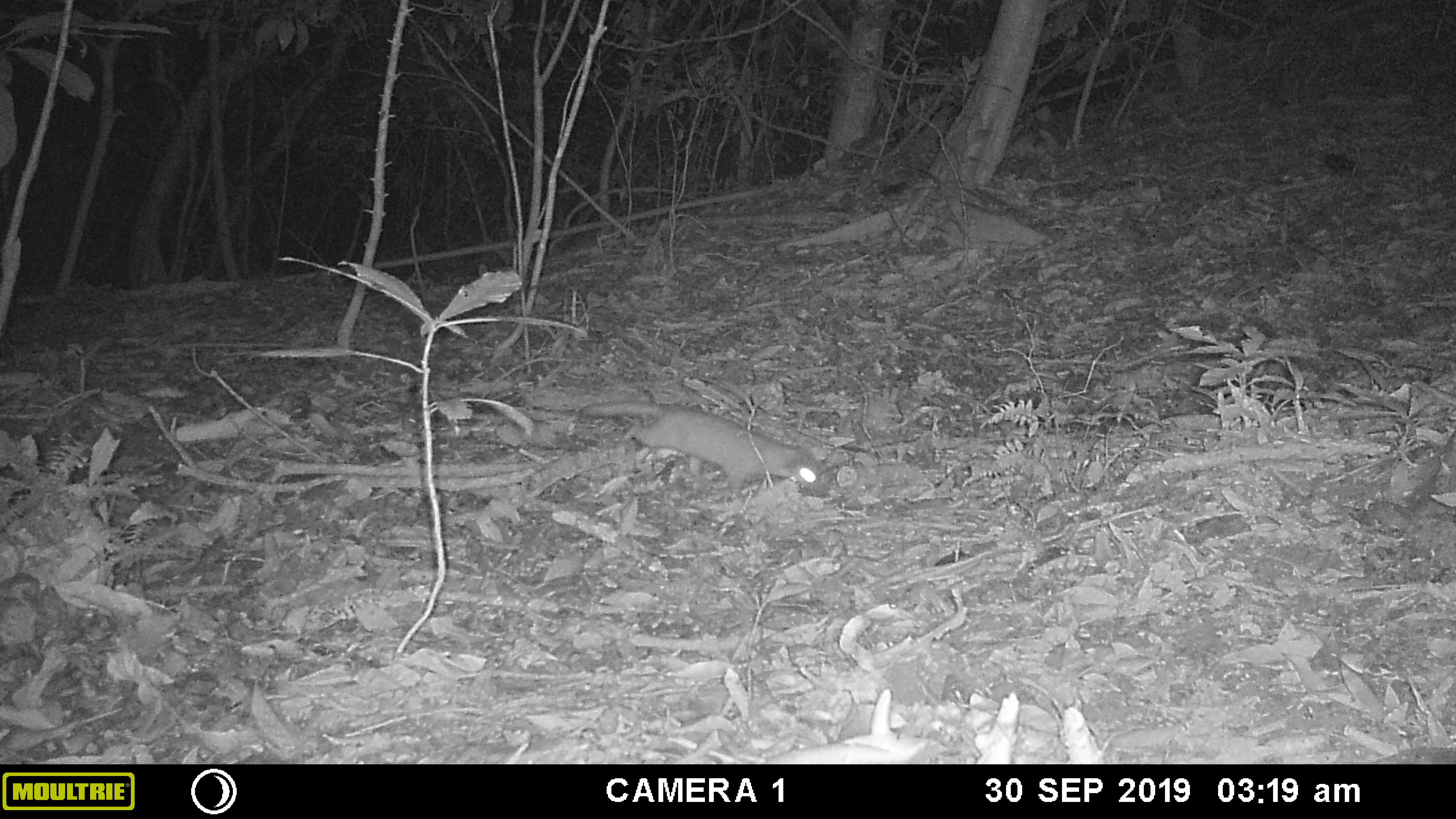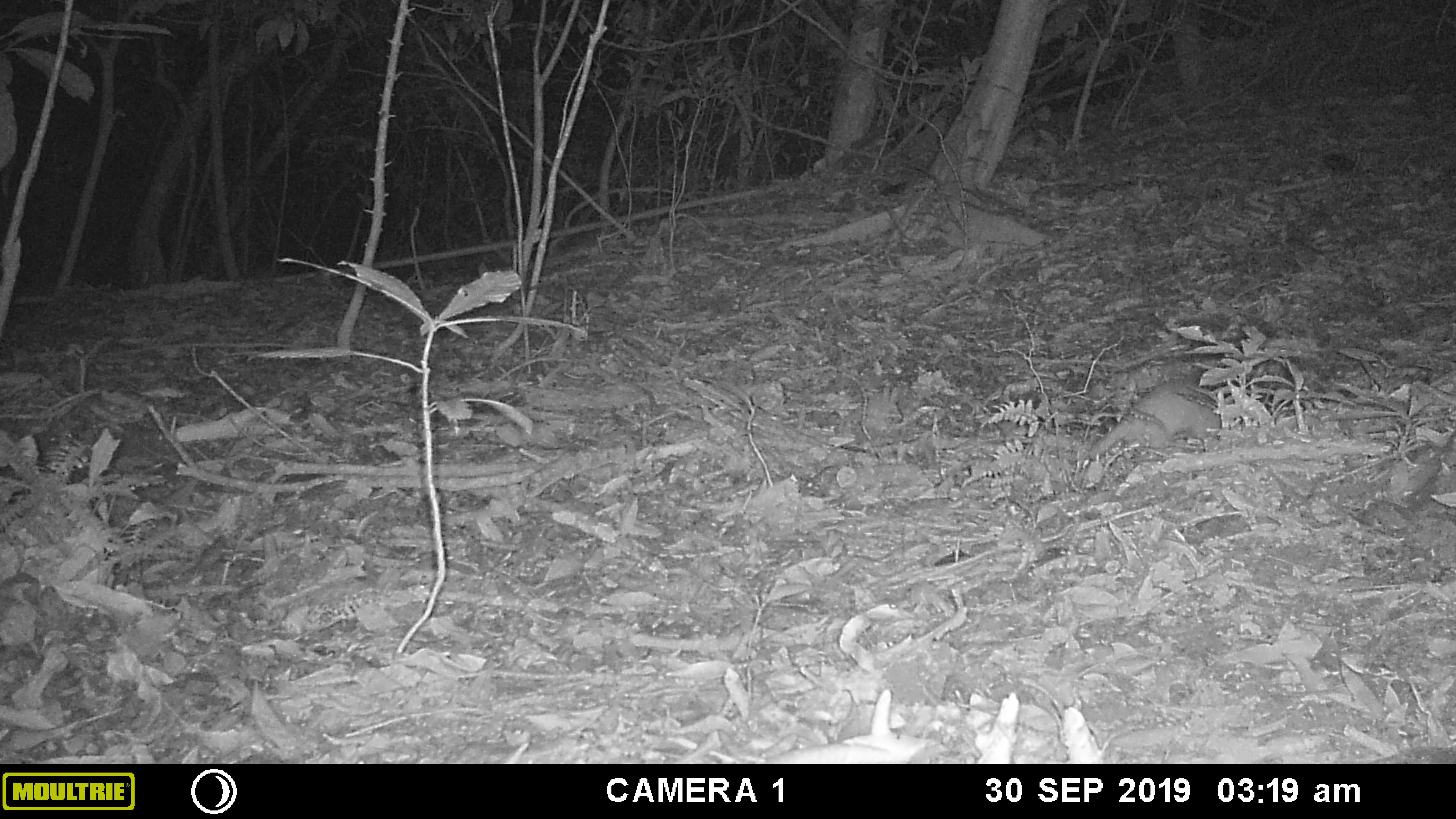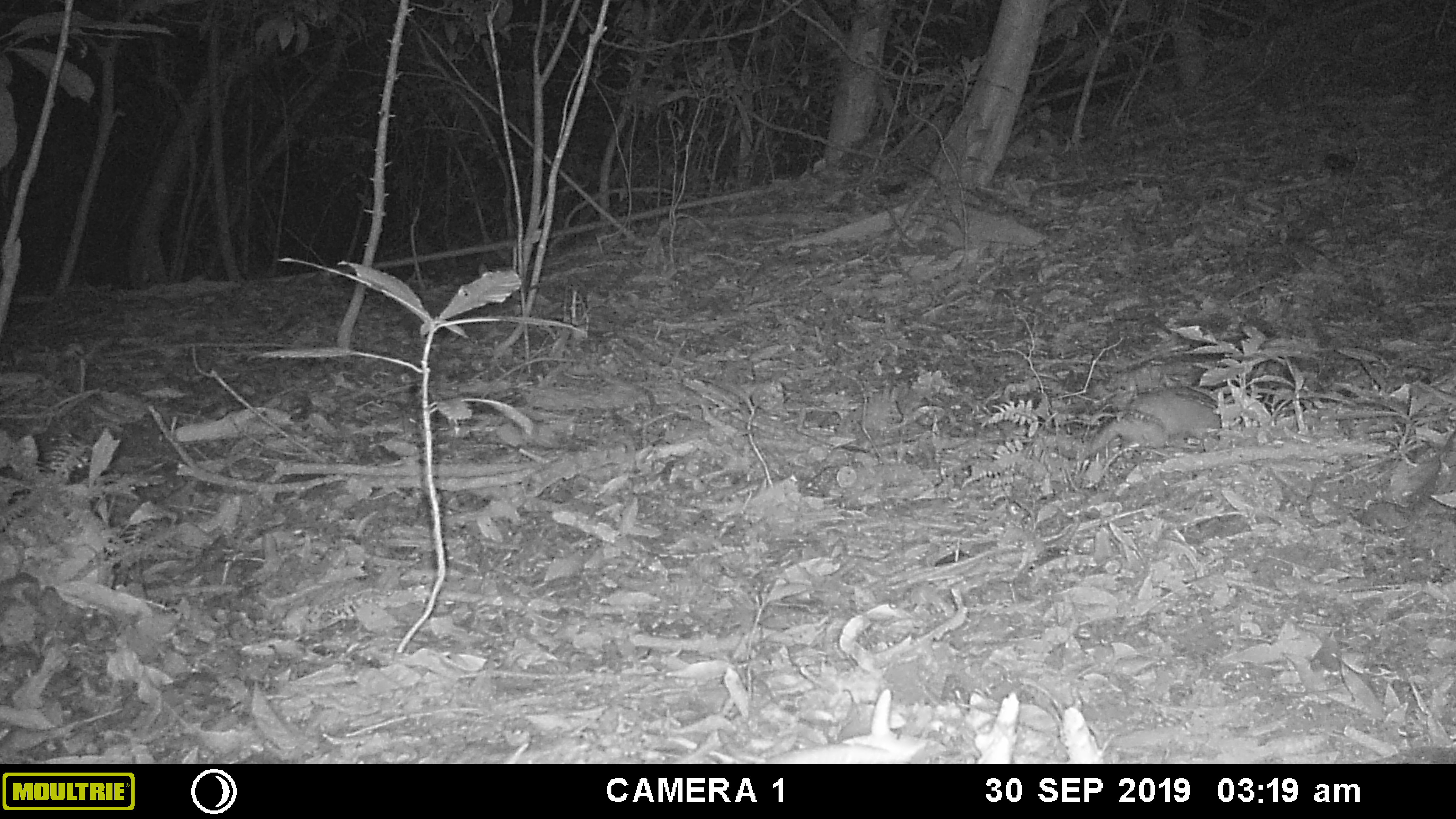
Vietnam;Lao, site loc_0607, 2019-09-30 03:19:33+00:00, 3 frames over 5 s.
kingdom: Animalia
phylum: Chordata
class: Mammalia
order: Carnivora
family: Mustelidae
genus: Melogale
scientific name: Melogale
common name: ferret badger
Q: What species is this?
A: Ferret badger (Melogale).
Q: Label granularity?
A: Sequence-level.